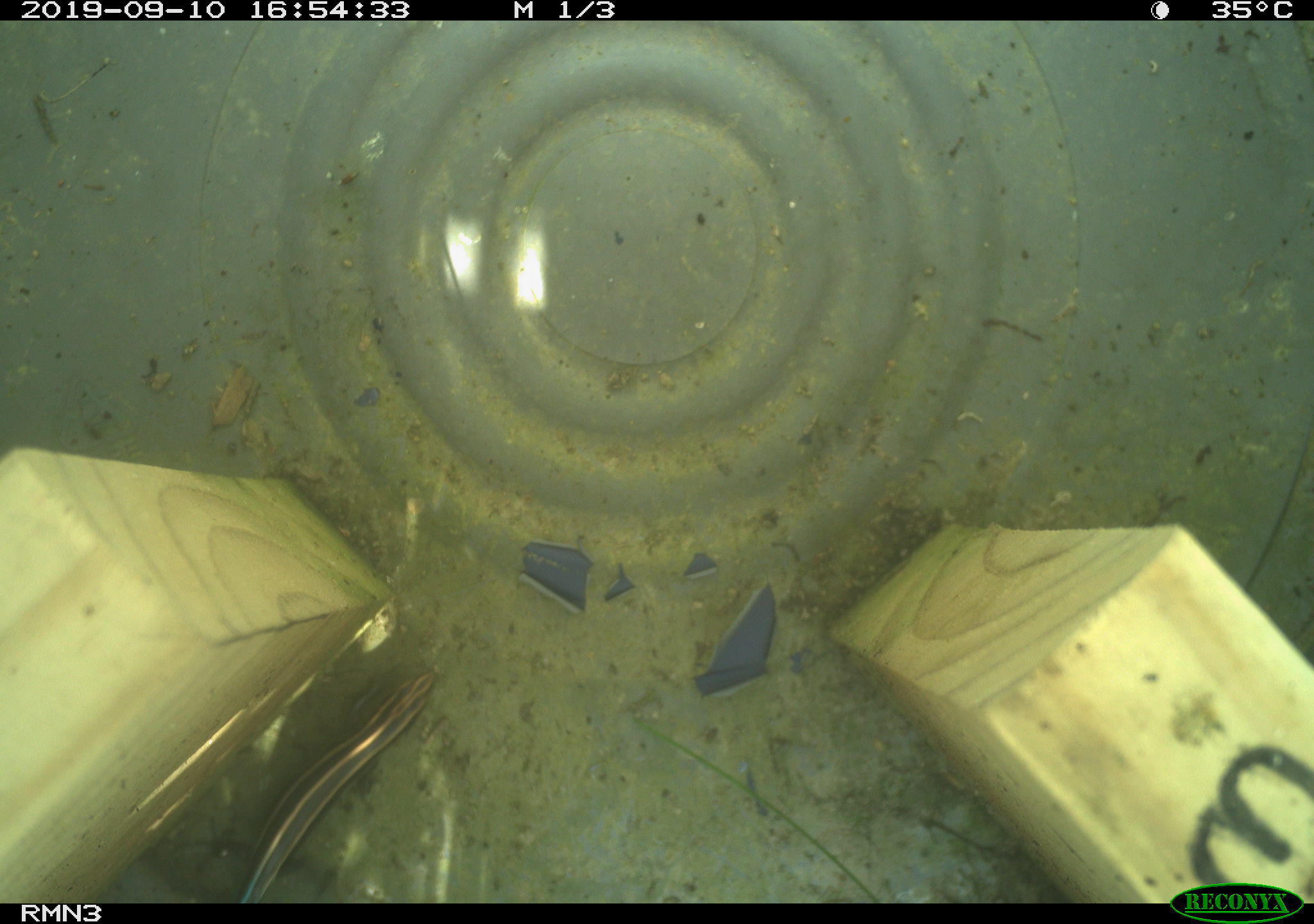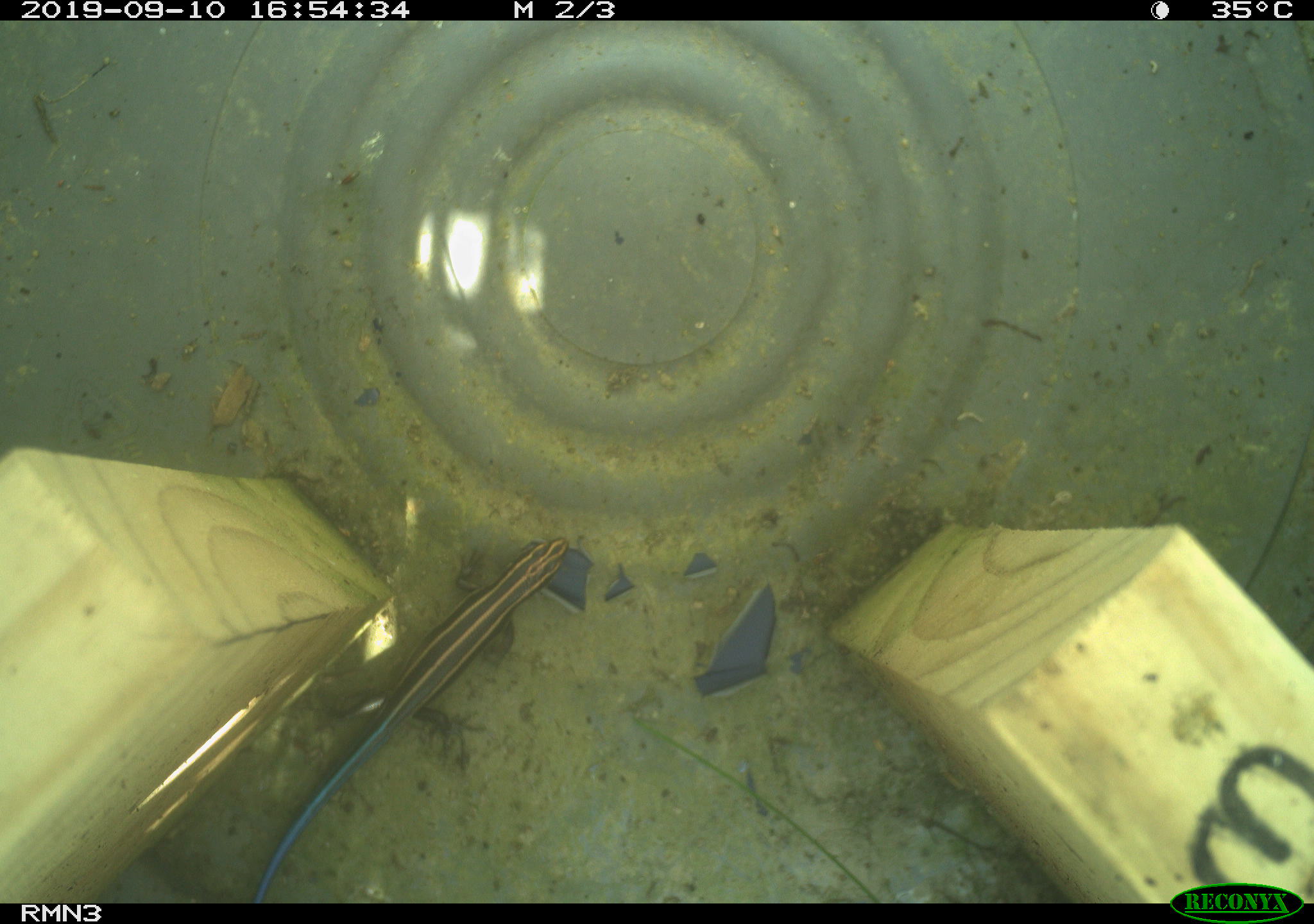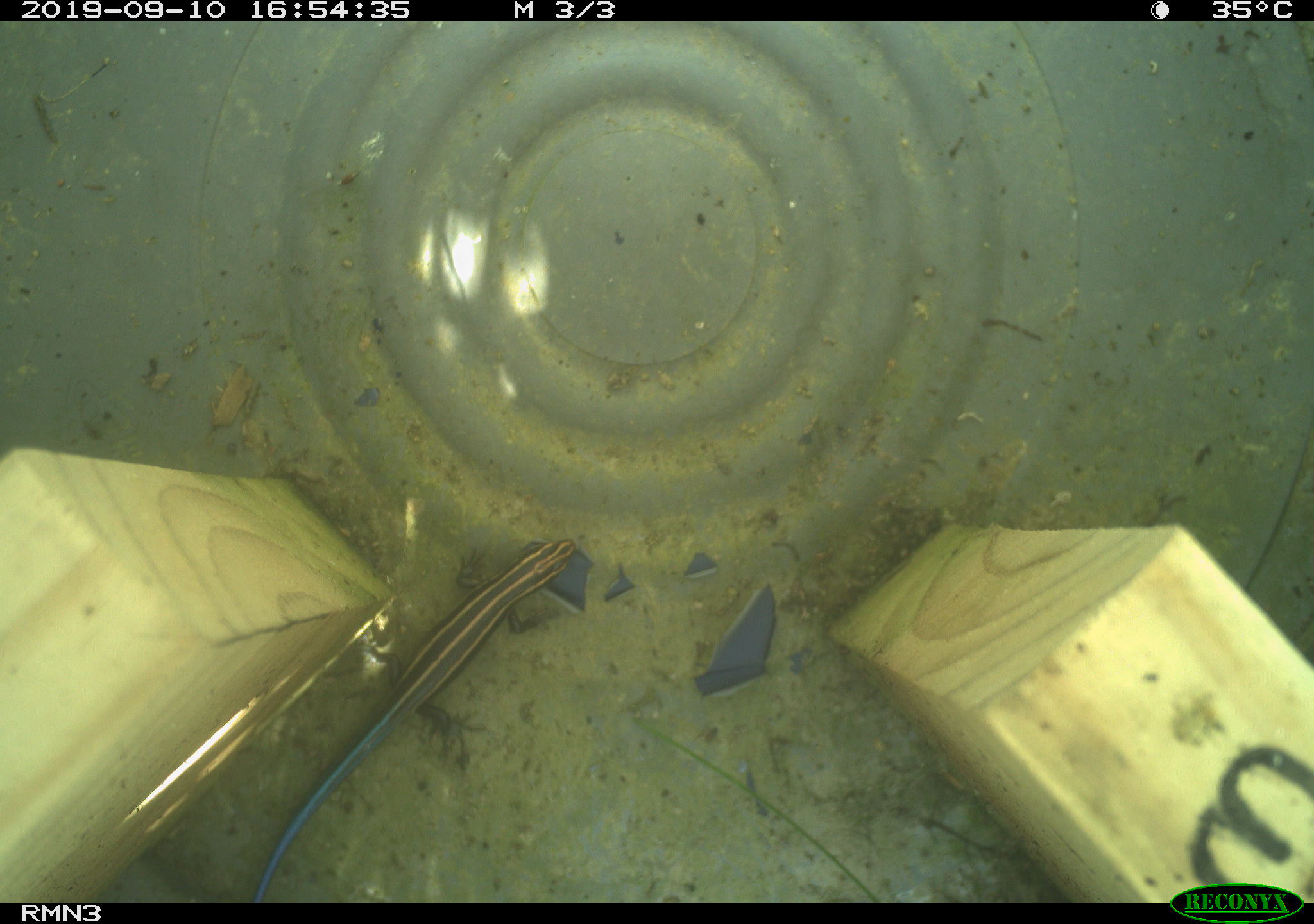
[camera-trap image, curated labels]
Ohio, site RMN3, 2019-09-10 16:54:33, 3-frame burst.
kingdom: Animalia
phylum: Chordata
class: Reptilia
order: Squamata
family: Scincidae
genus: Plestiodon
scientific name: Plestiodon fasciatus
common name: common five-lined skink